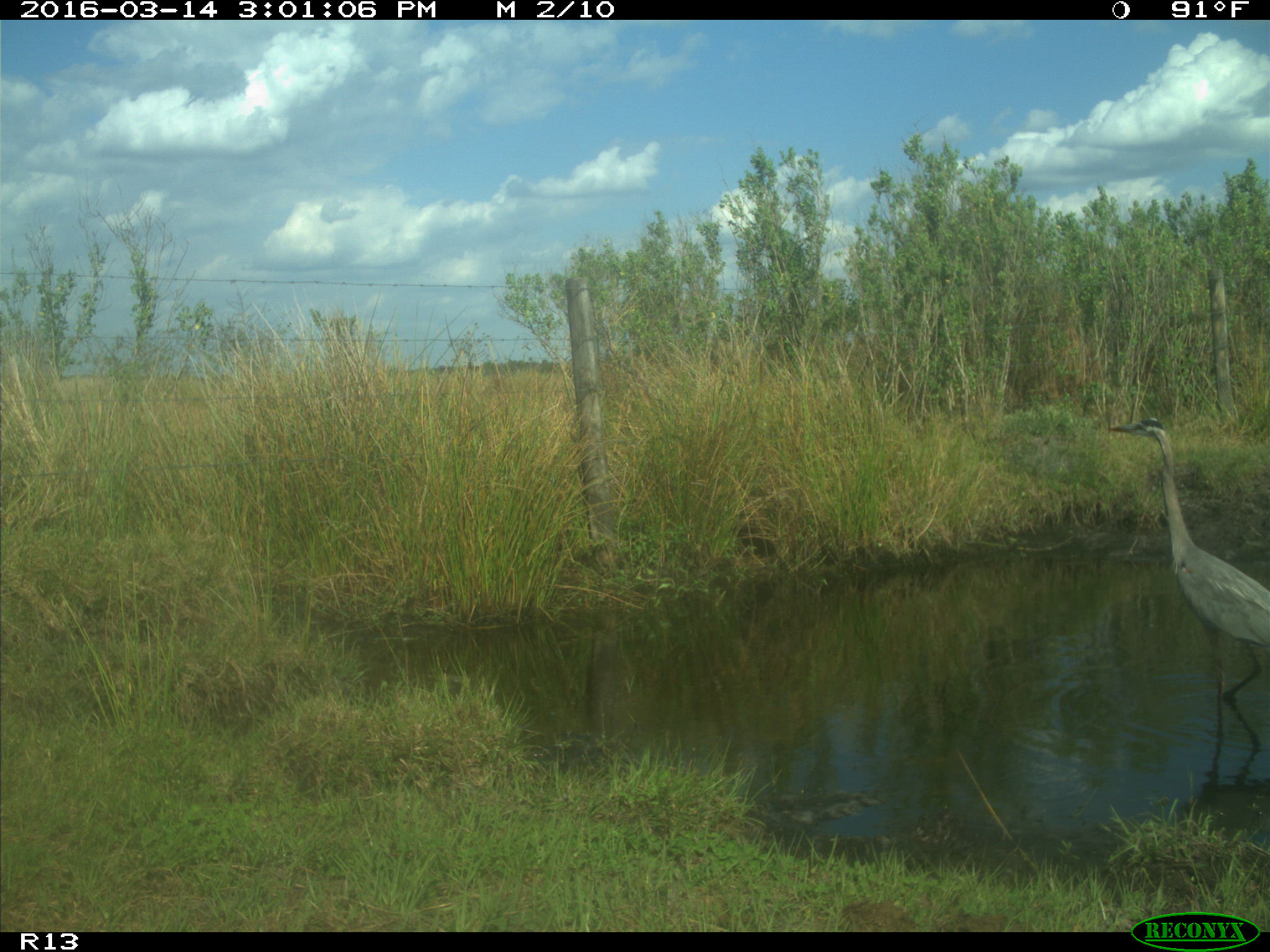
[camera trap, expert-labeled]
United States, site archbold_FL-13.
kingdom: Animalia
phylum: Chordata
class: Aves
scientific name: Aves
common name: birds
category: unidentified bird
Unidentified bird (birds) (Aves).